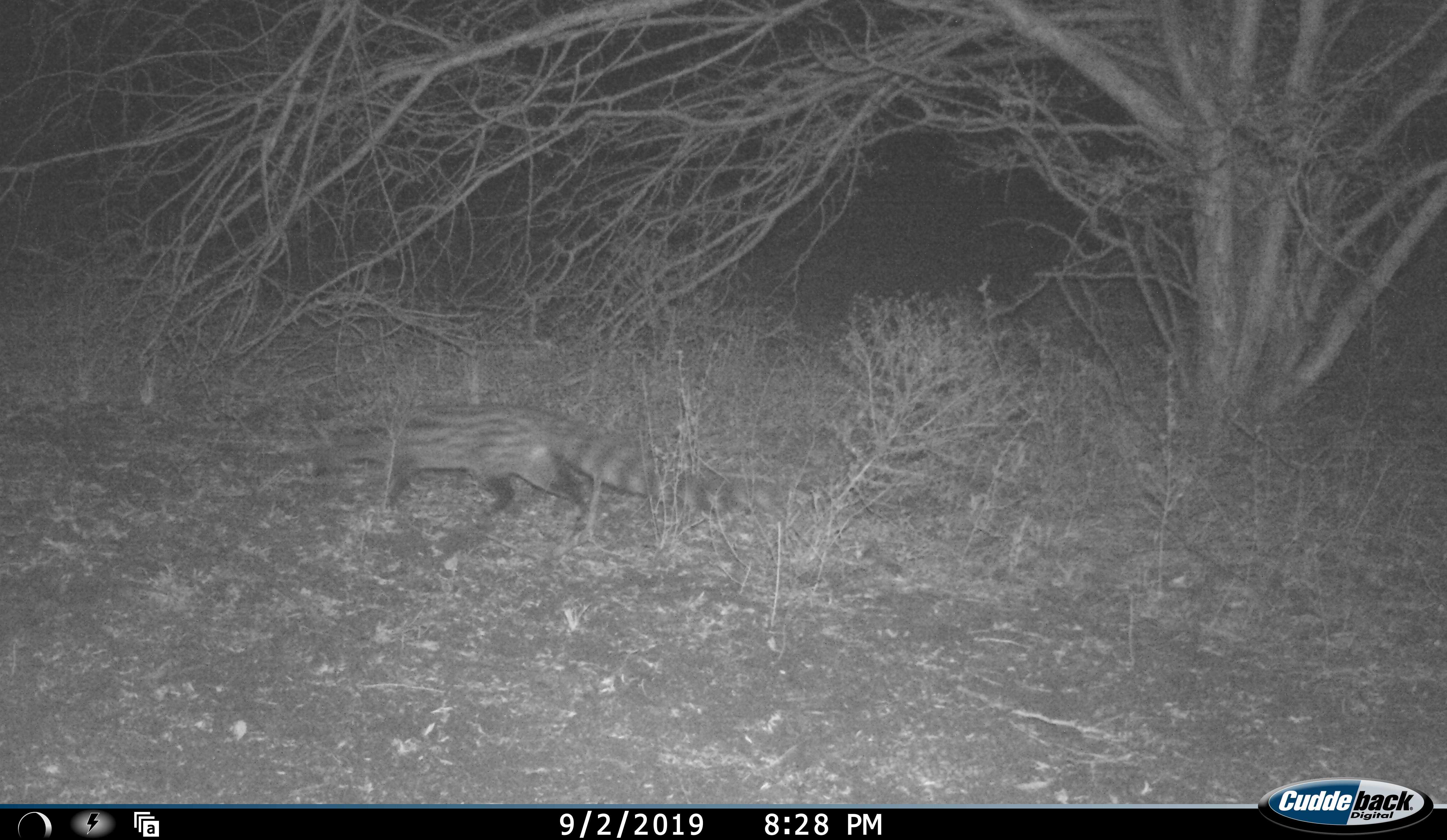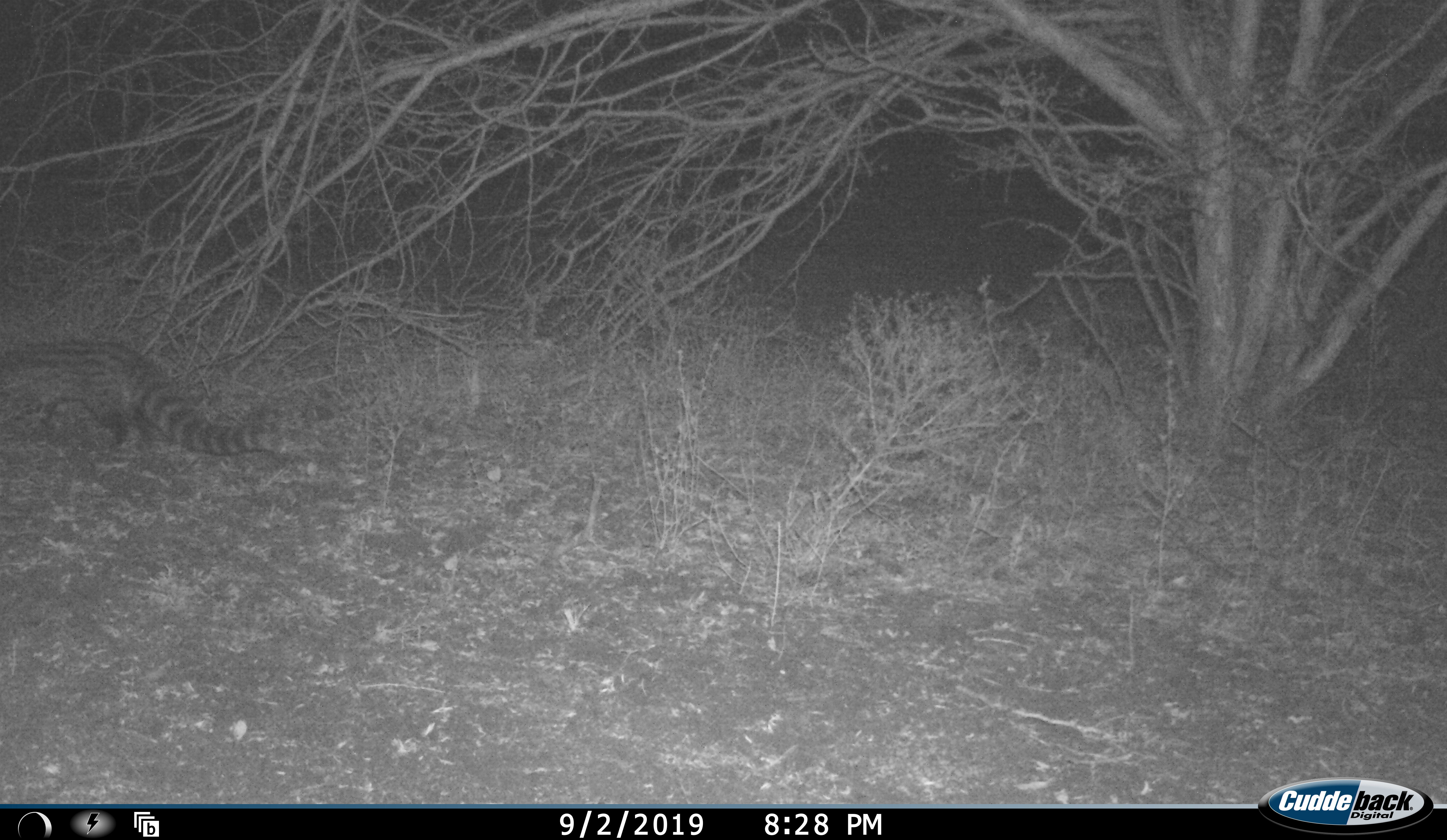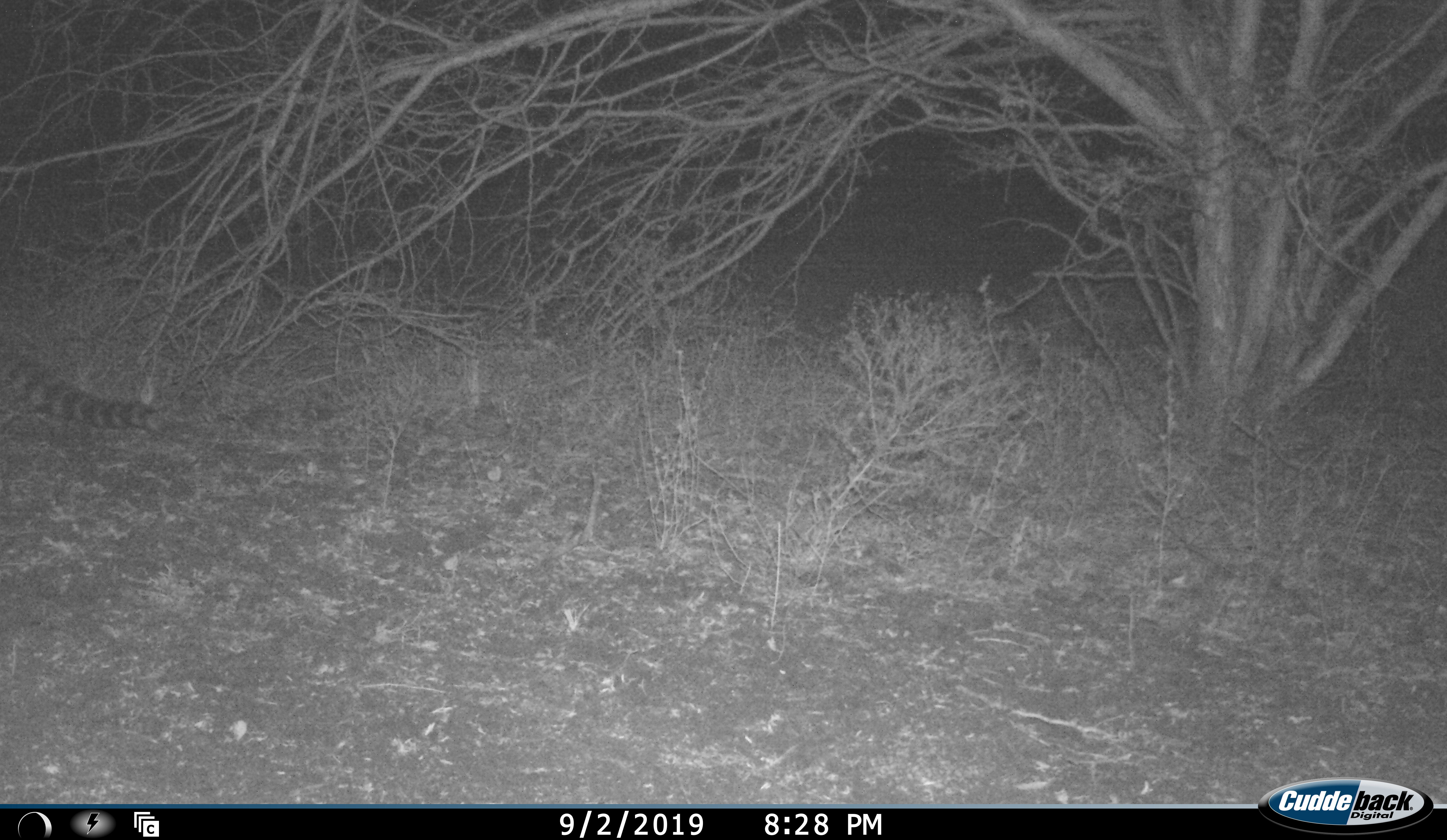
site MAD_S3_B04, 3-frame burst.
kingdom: Animalia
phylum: Chordata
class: Mammalia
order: Carnivora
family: Viverridae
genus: Genetta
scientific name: Genetta genetta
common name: small-spotted genet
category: genetcommonsmallspotted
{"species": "genetcommonsmallspotted (small-spotted genet) (Genetta genetta)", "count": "1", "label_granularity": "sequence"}